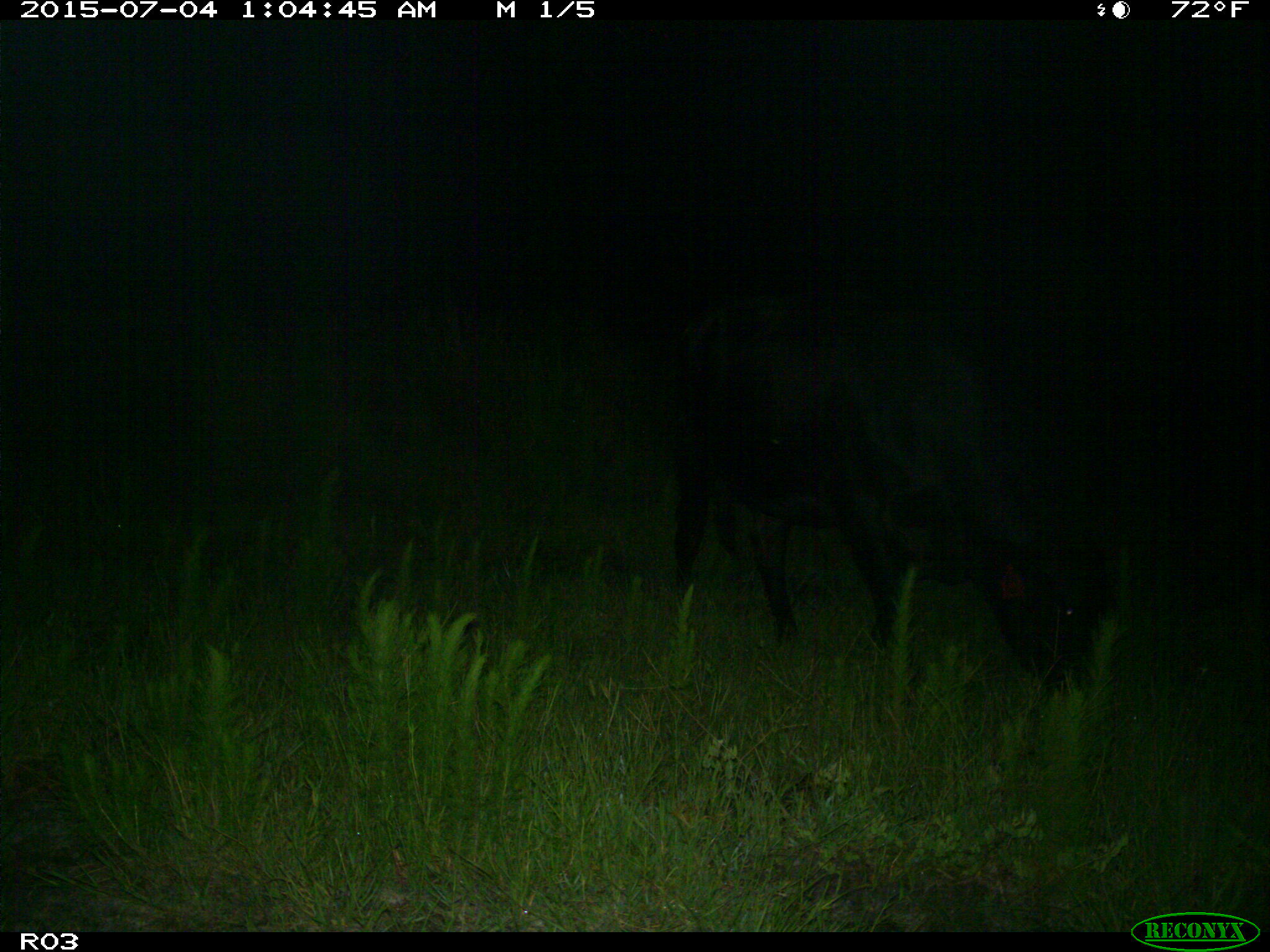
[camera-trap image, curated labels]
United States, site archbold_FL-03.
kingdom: Animalia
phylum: Chordata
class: Mammalia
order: Artiodactyla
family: Bovidae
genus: Bos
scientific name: Bos taurus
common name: domestic cow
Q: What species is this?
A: Bos taurus (domestic cow).